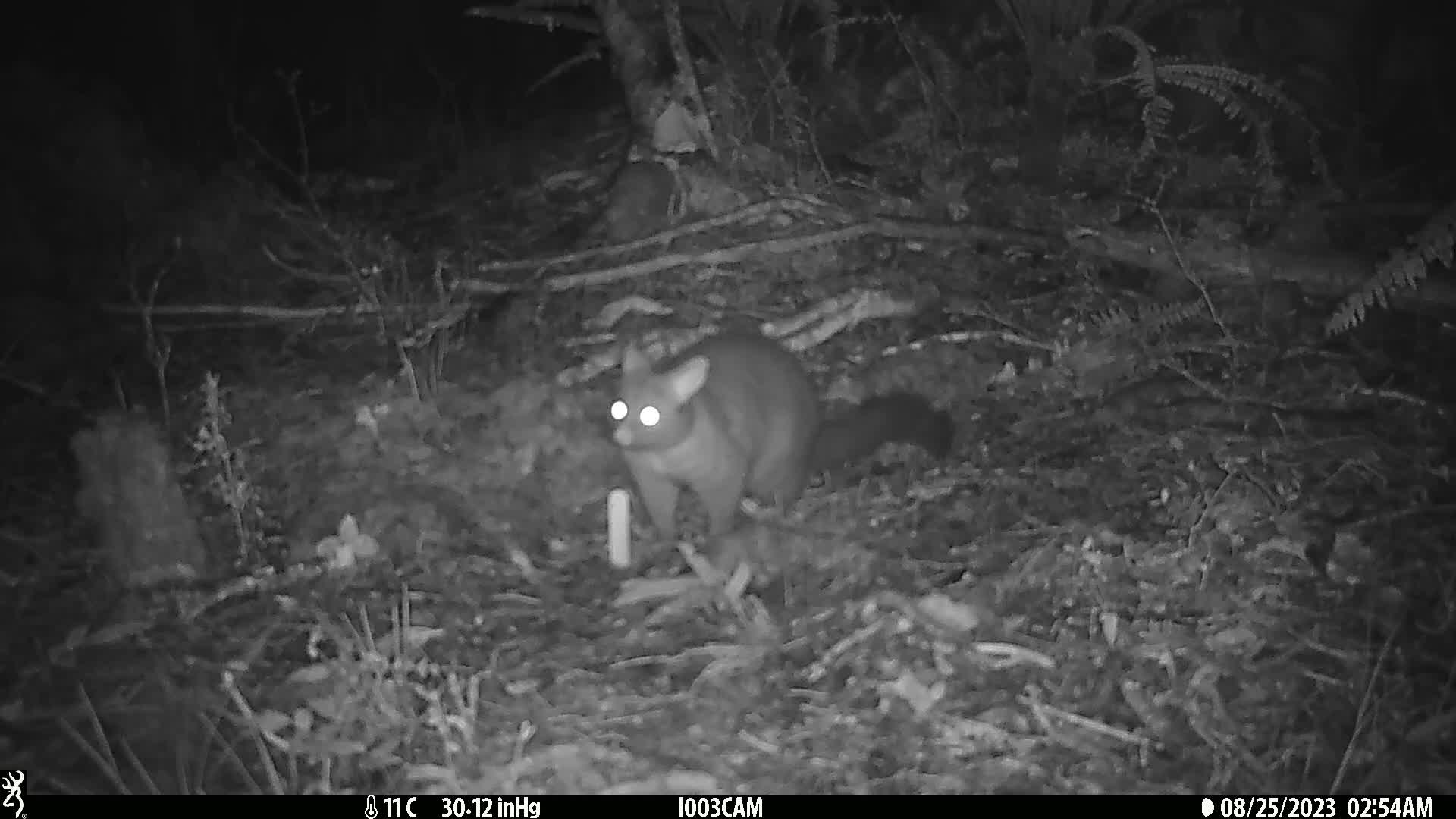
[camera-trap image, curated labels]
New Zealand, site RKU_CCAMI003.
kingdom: Animalia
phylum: Chordata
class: Mammalia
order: Diprotodontia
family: Phalangeridae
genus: Trichosurus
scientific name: Trichosurus vulpecula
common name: common brushtail possum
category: possum